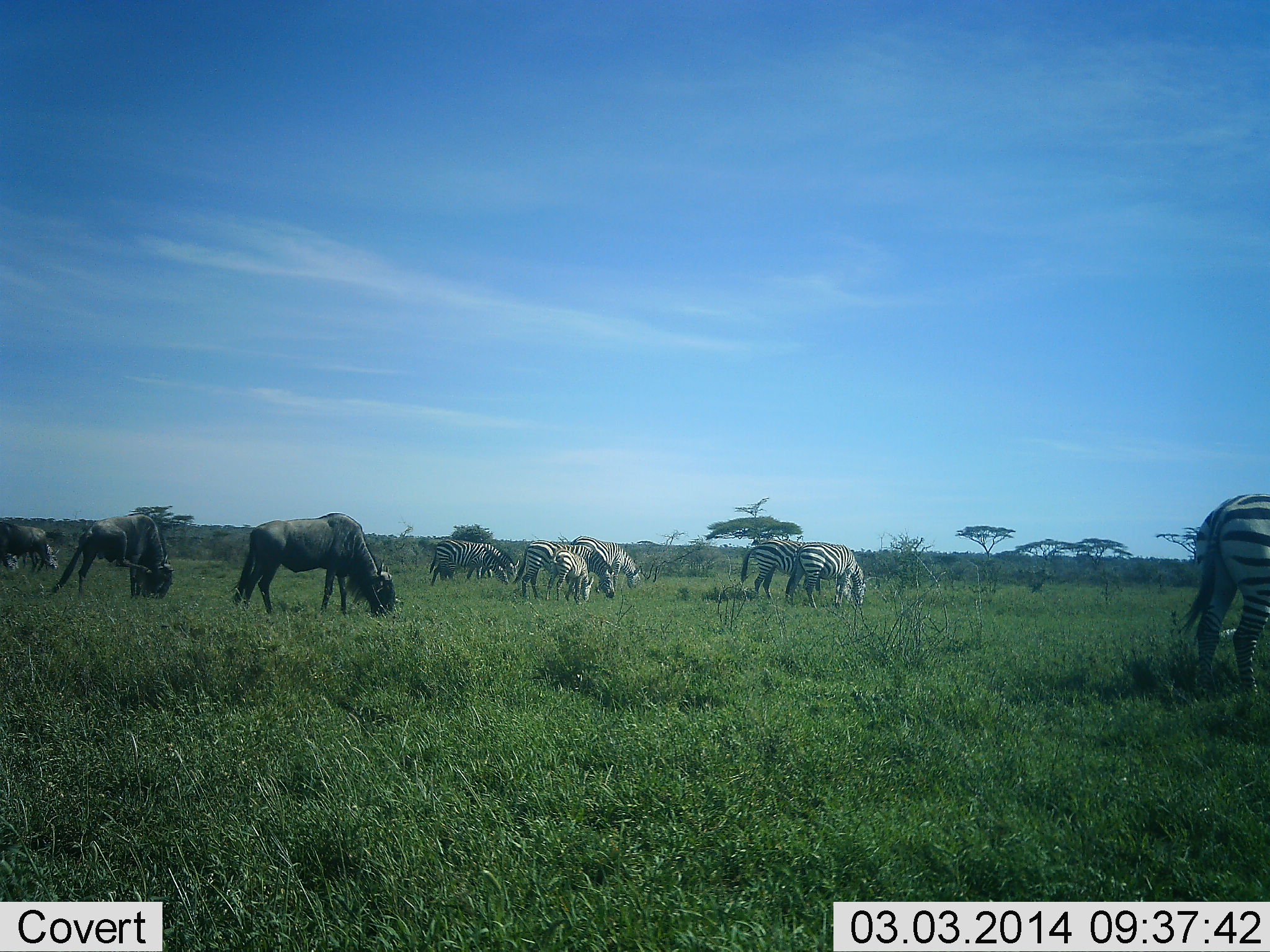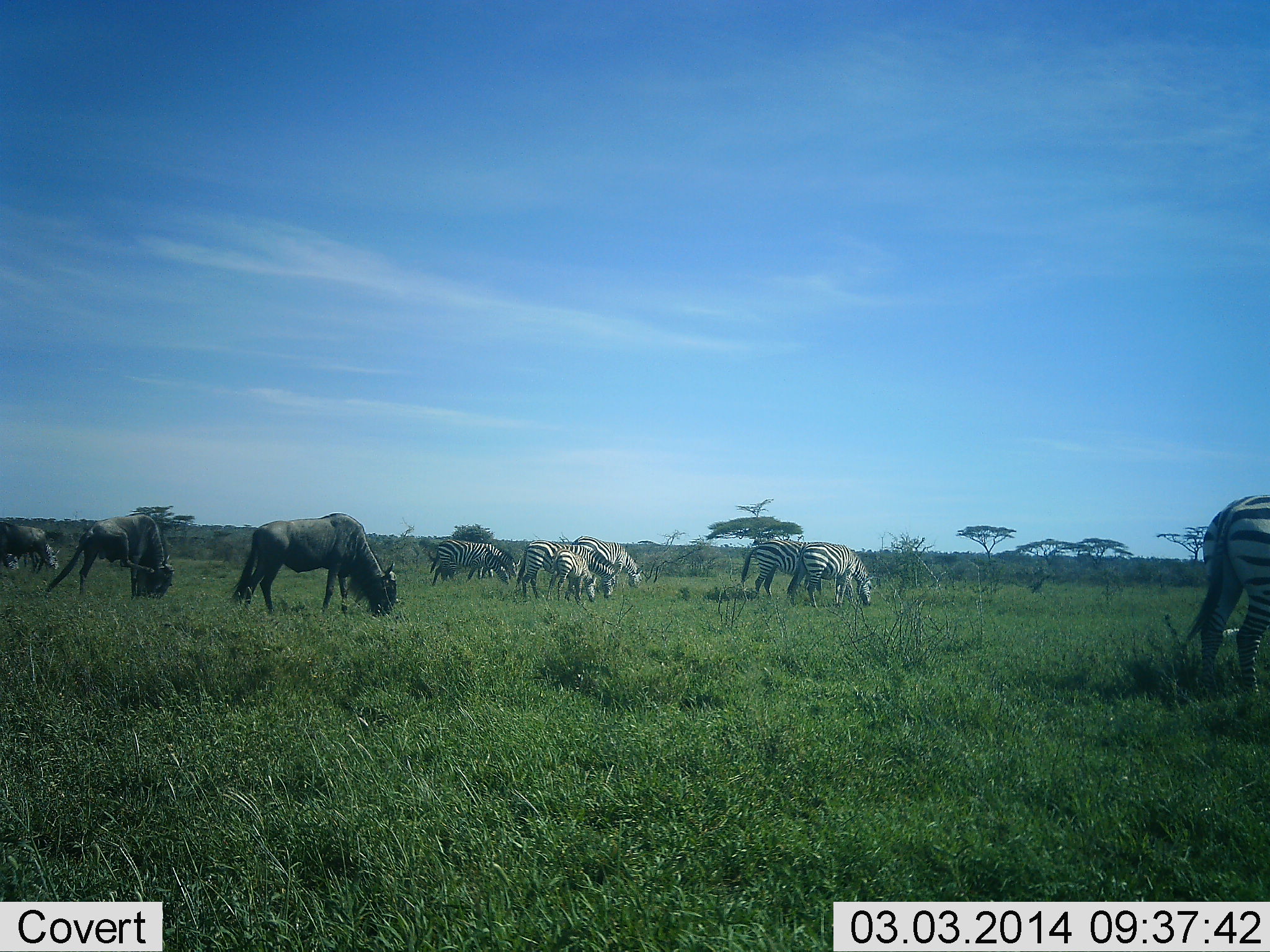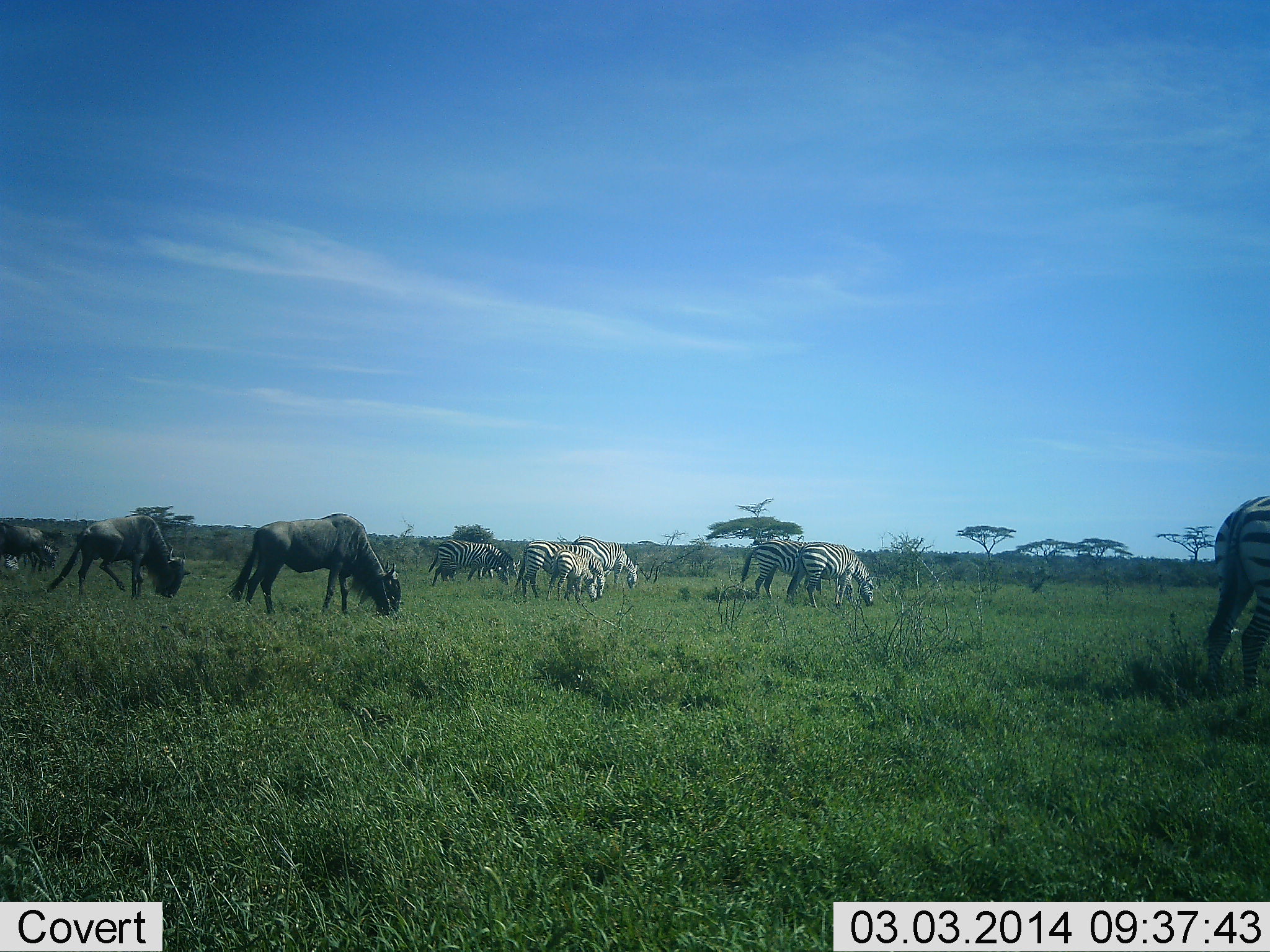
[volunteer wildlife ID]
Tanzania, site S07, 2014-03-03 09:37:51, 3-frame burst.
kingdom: Animalia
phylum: Chordata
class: Mammalia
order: Artiodactyla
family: Bovidae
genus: Connochaetes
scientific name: Connochaetes taurinus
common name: blue wildebeest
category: wildebeest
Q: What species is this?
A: Wildebeest (blue wildebeest) (Connochaetes taurinus).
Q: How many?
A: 3.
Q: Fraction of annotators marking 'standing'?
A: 20%.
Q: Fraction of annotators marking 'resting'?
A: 0%.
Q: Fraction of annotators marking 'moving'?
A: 0%.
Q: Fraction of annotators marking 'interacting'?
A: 0%.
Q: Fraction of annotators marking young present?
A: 0%.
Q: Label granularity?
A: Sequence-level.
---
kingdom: Animalia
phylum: Chordata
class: Mammalia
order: Perissodactyla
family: Equidae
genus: Equus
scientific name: Equus quagga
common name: plains zebra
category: zebra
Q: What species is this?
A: Zebra (plains zebra) (Equus quagga).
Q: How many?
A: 8.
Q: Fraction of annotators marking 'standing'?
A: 20%.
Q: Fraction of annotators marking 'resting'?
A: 0%.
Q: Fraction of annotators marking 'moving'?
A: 0%.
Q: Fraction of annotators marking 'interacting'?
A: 0%.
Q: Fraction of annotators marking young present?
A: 40%.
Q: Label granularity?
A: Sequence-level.